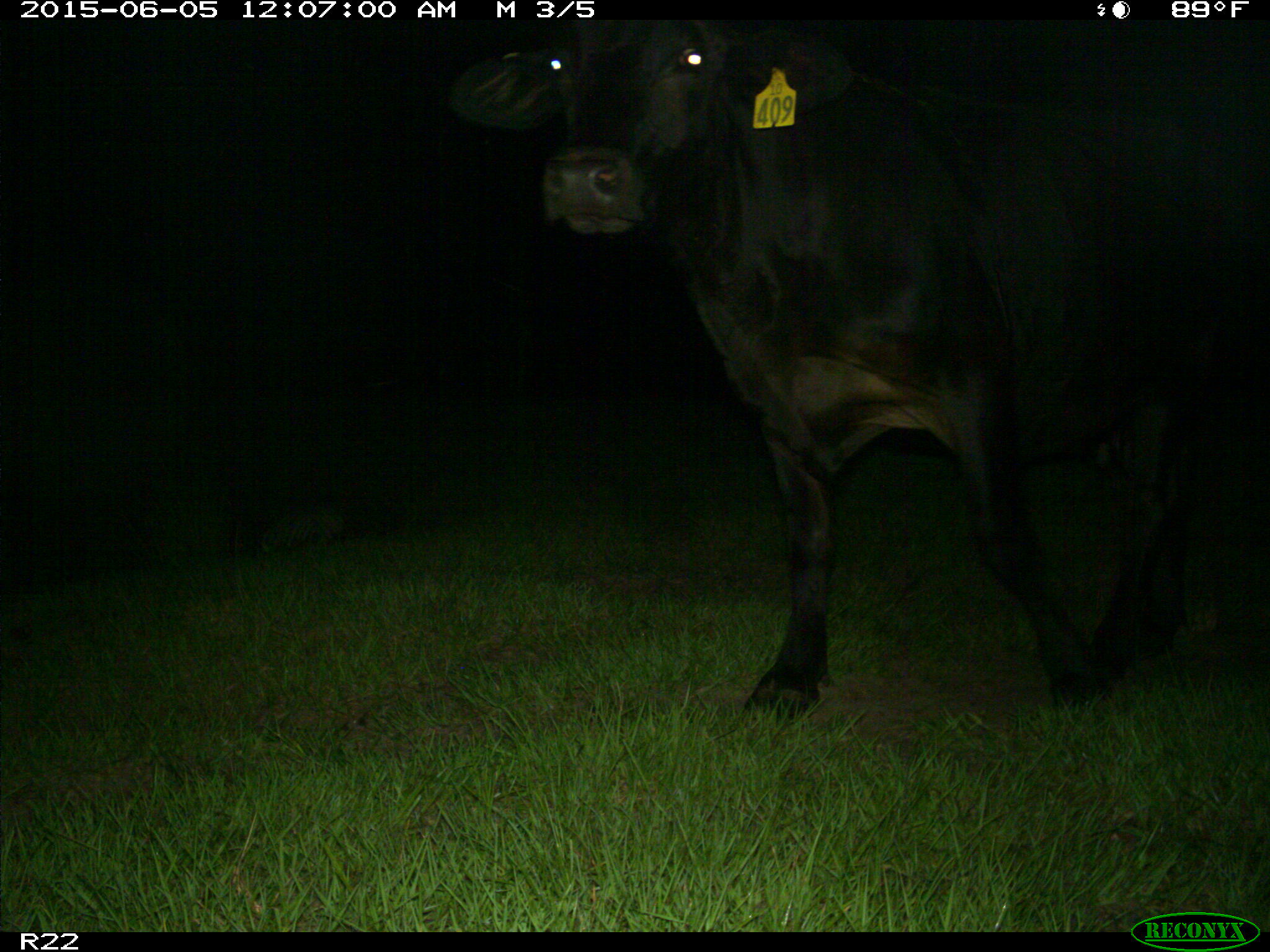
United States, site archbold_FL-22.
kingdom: Animalia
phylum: Chordata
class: Mammalia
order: Artiodactyla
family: Bovidae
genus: Bos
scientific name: Bos taurus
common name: domestic cow